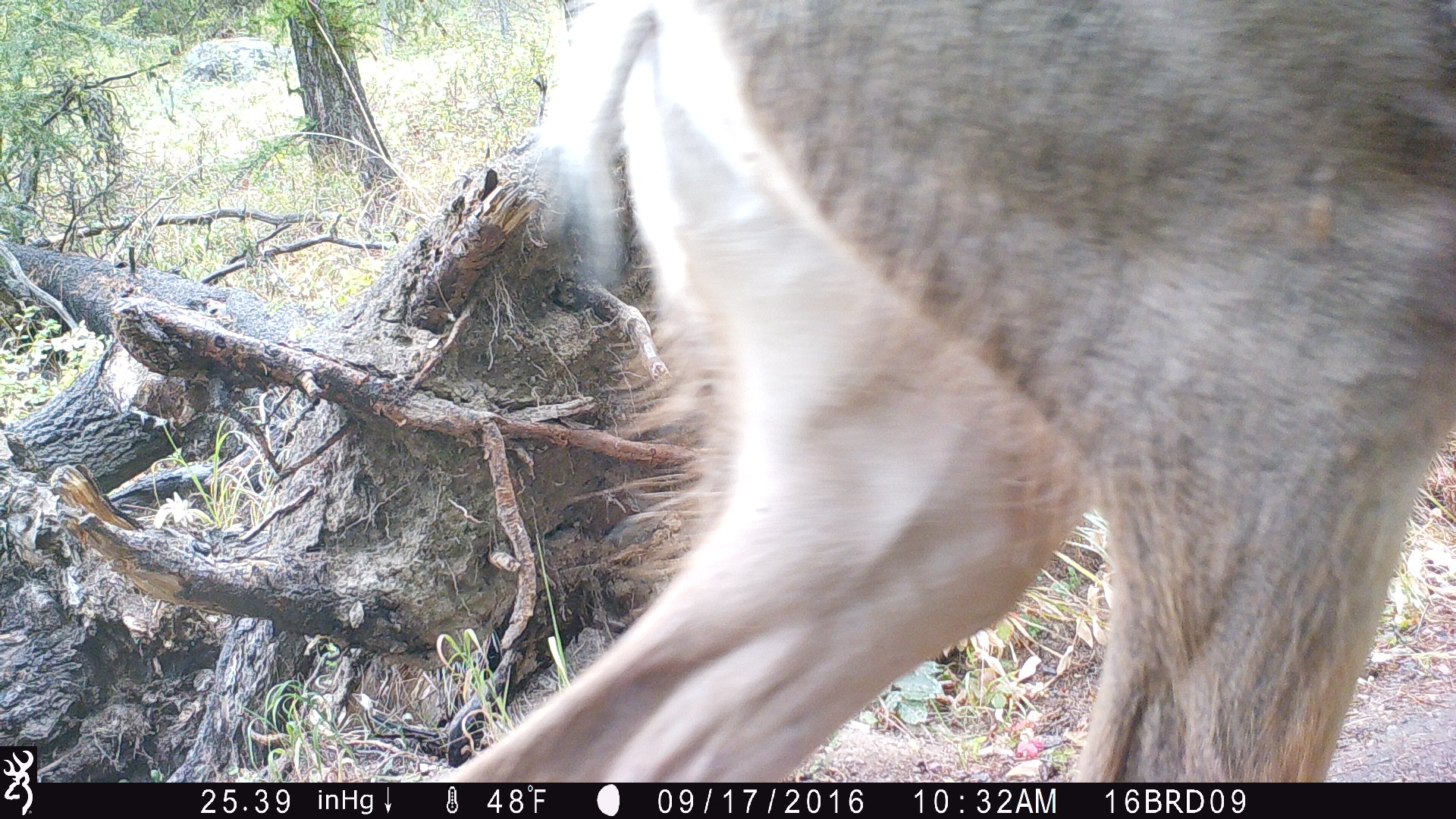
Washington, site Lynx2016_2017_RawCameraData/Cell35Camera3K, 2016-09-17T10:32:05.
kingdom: Animalia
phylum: Chordata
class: Mammalia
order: Artiodactyla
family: Cervidae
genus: Odocoileus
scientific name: Odocoileus hemionus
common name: mule deer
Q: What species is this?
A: Odocoileus hemionus (mule deer).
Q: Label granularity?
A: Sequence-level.